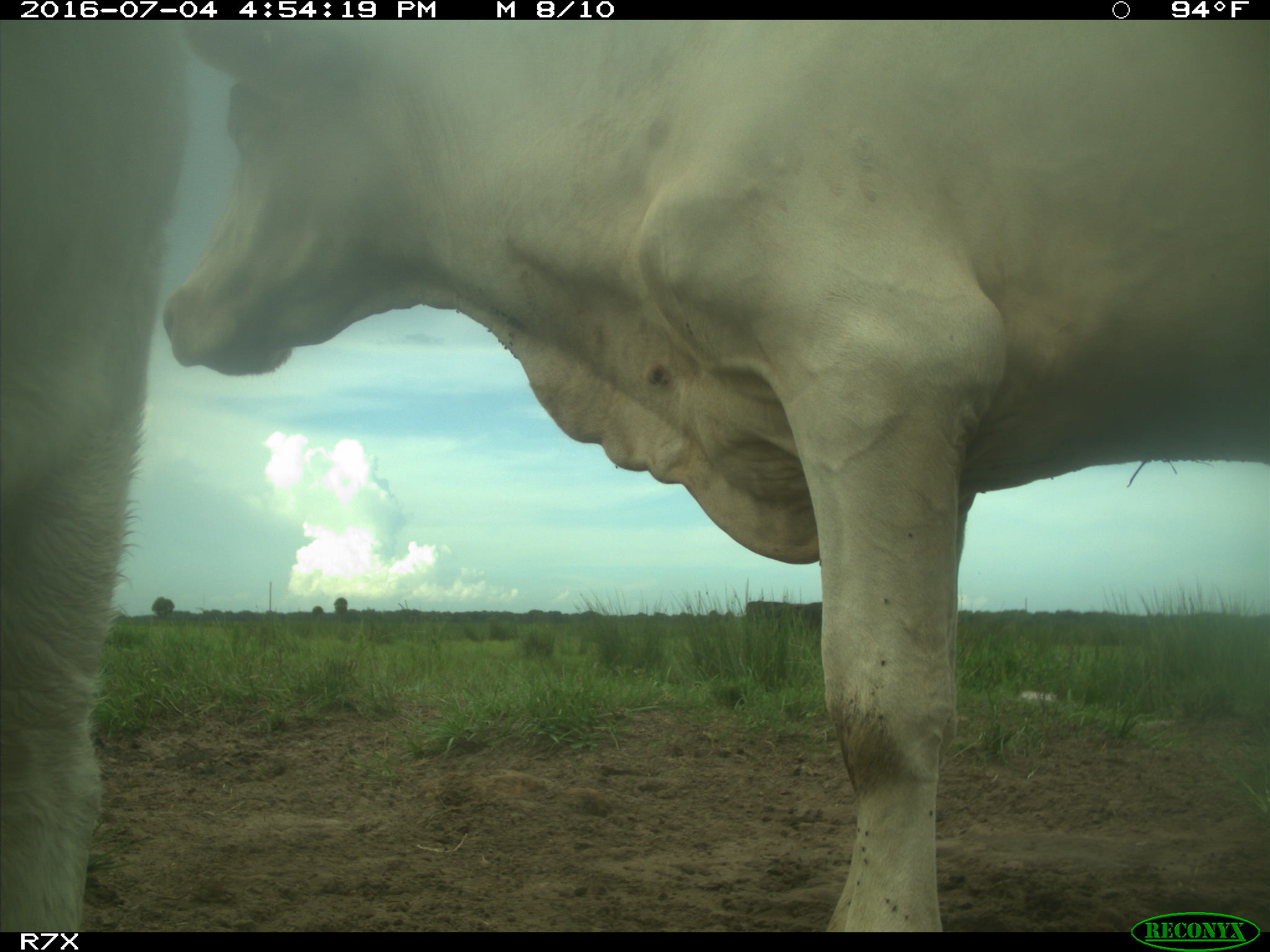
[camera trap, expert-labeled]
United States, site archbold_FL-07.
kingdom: Animalia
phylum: Chordata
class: Mammalia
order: Artiodactyla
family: Bovidae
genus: Bos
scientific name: Bos taurus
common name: domestic cow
Bos taurus (domestic cow).